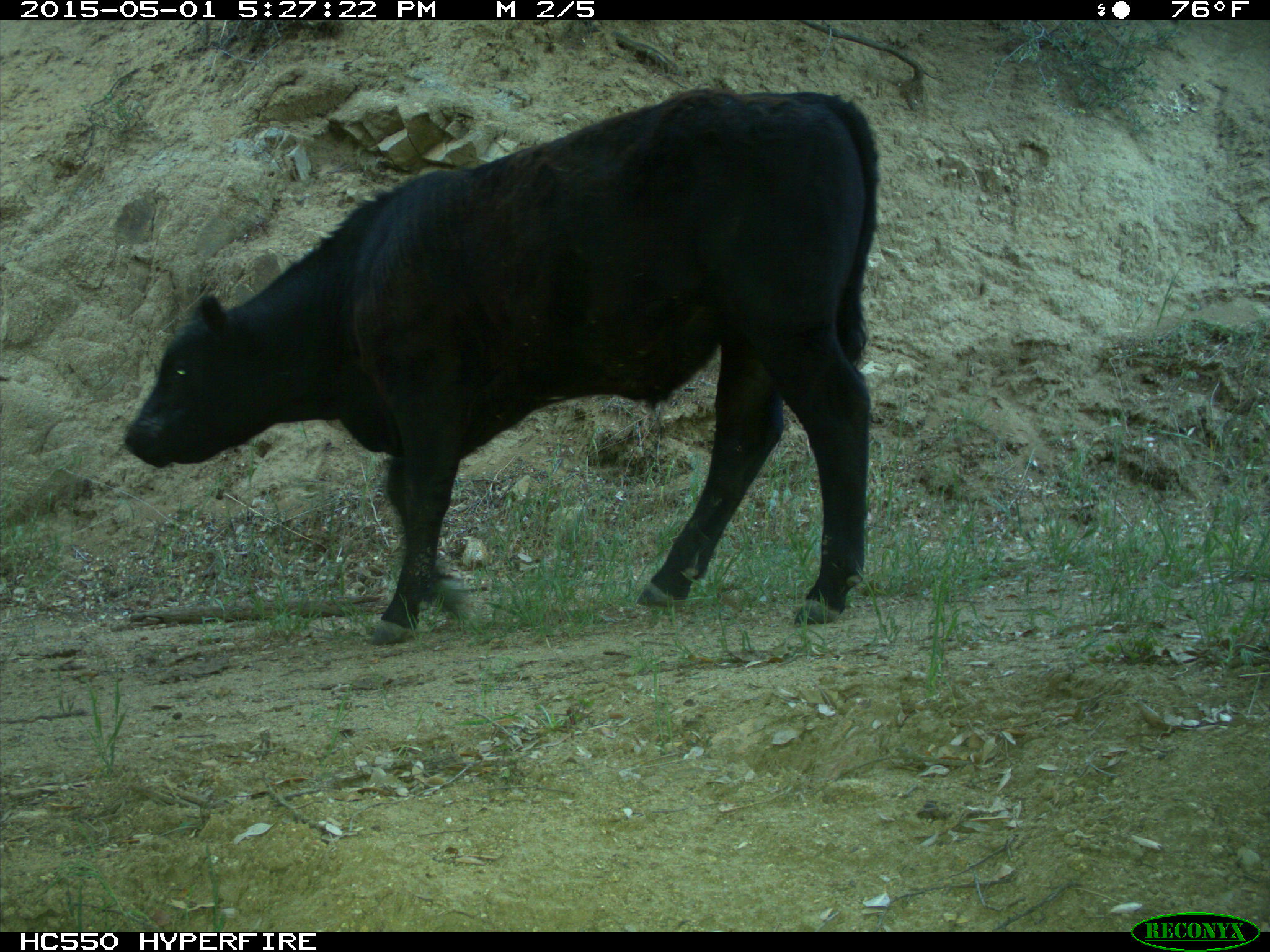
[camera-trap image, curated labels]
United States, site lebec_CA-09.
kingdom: Animalia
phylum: Chordata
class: Mammalia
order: Artiodactyla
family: Bovidae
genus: Bos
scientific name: Bos taurus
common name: domestic cow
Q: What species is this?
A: Bos taurus (domestic cow).